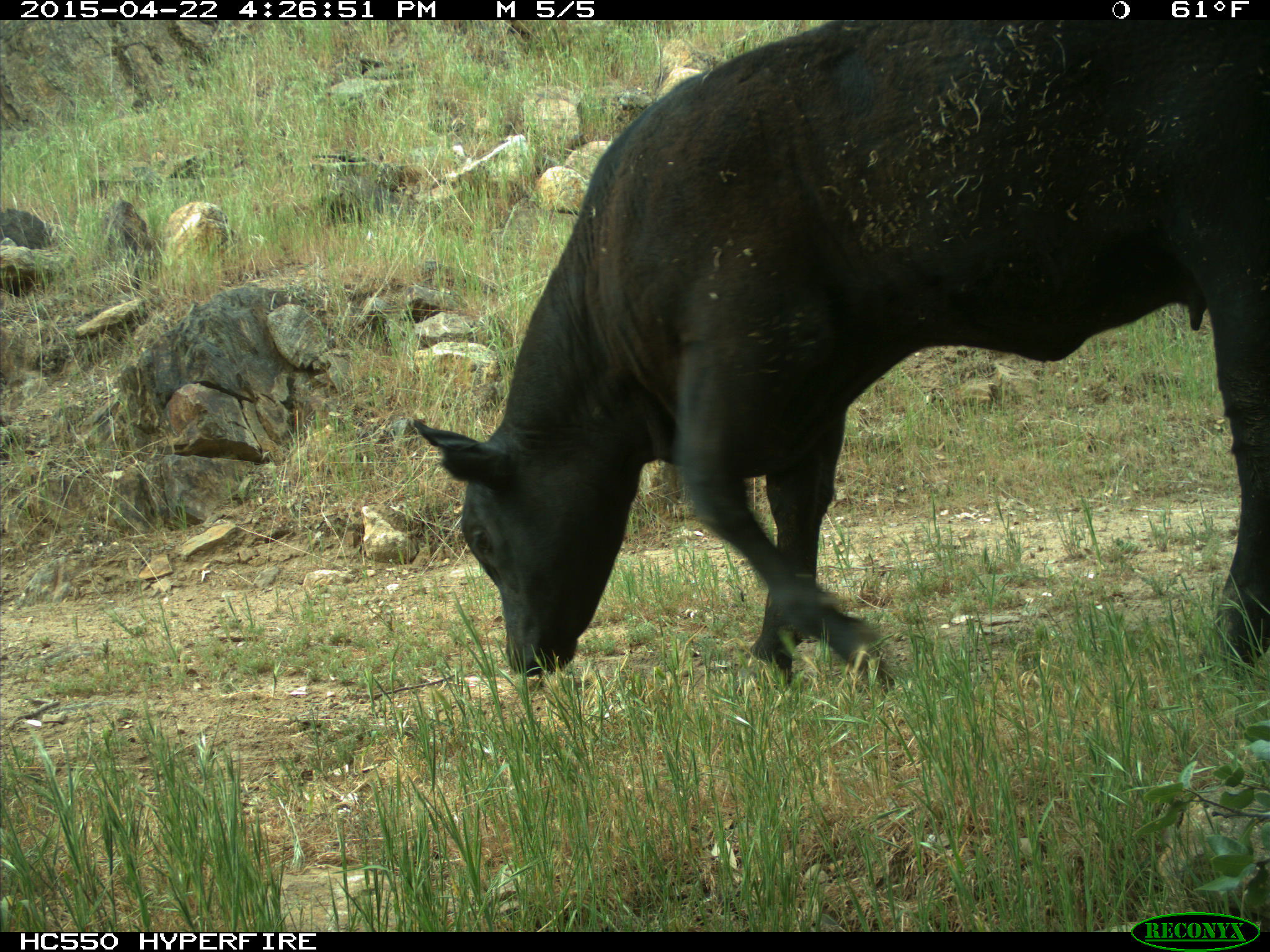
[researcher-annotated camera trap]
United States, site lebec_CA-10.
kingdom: Animalia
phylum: Chordata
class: Mammalia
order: Artiodactyla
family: Bovidae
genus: Bos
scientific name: Bos taurus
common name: domestic cow